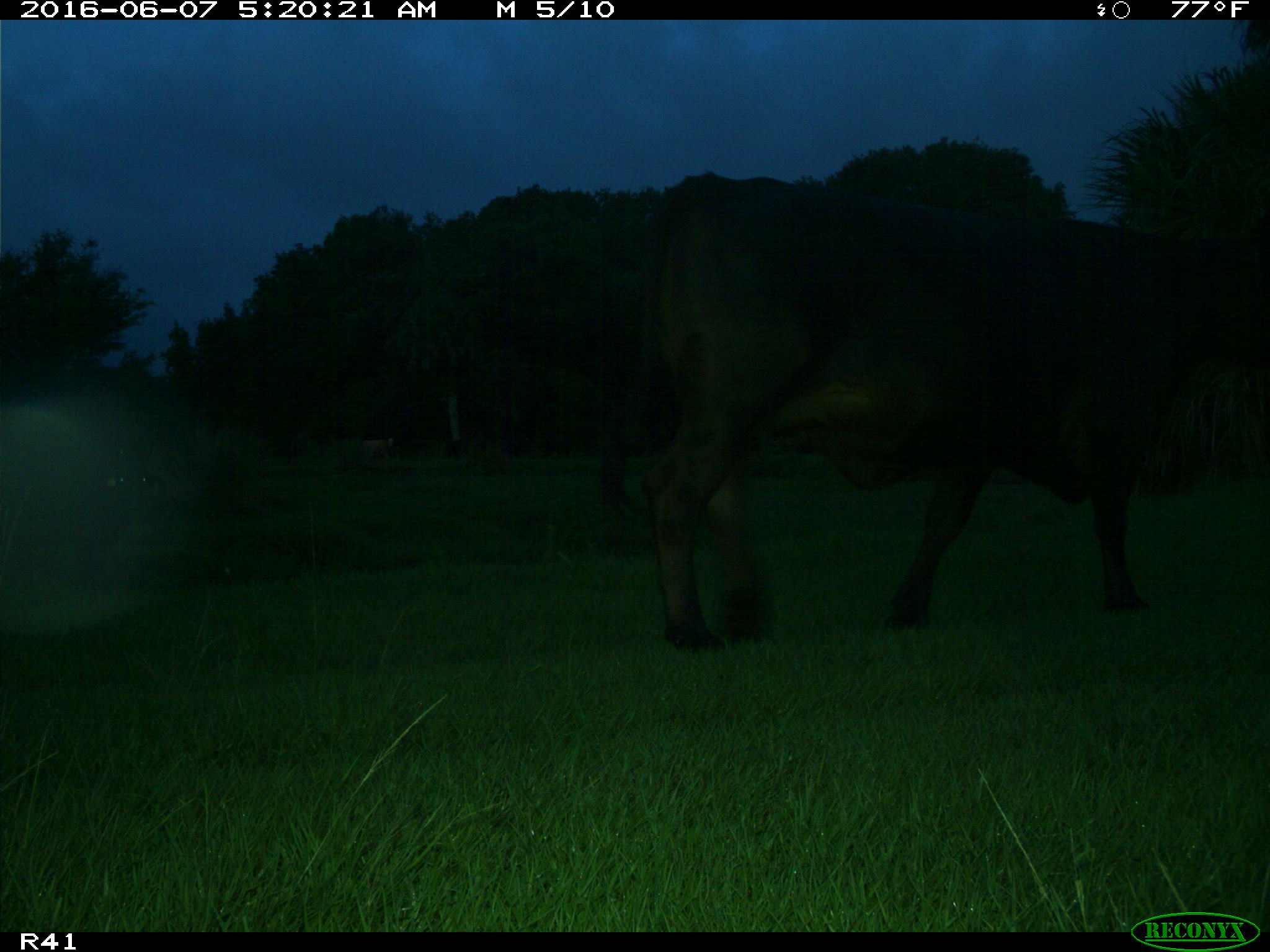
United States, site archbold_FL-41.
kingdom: Animalia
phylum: Chordata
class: Mammalia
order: Artiodactyla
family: Bovidae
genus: Bos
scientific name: Bos taurus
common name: domestic cow